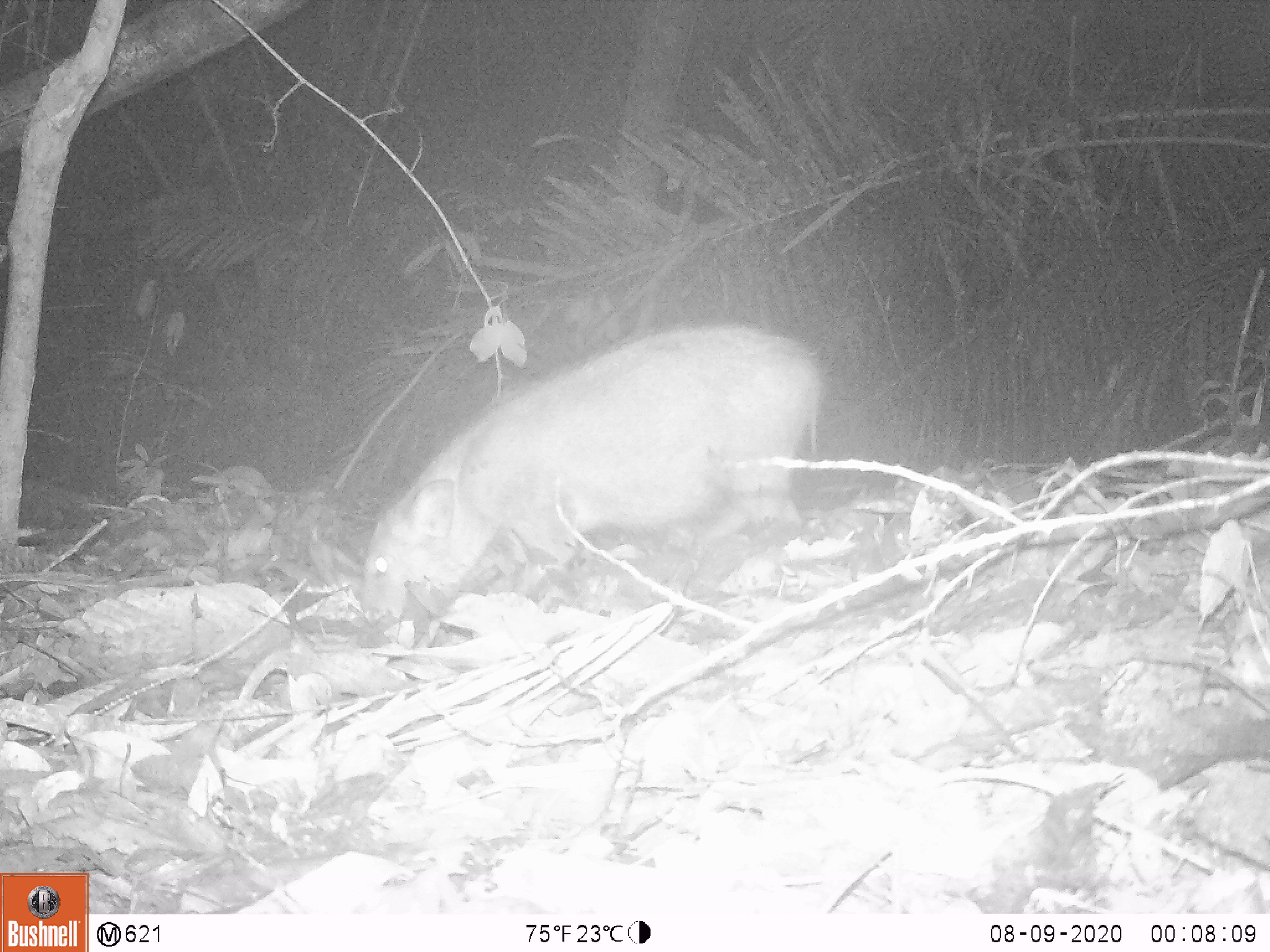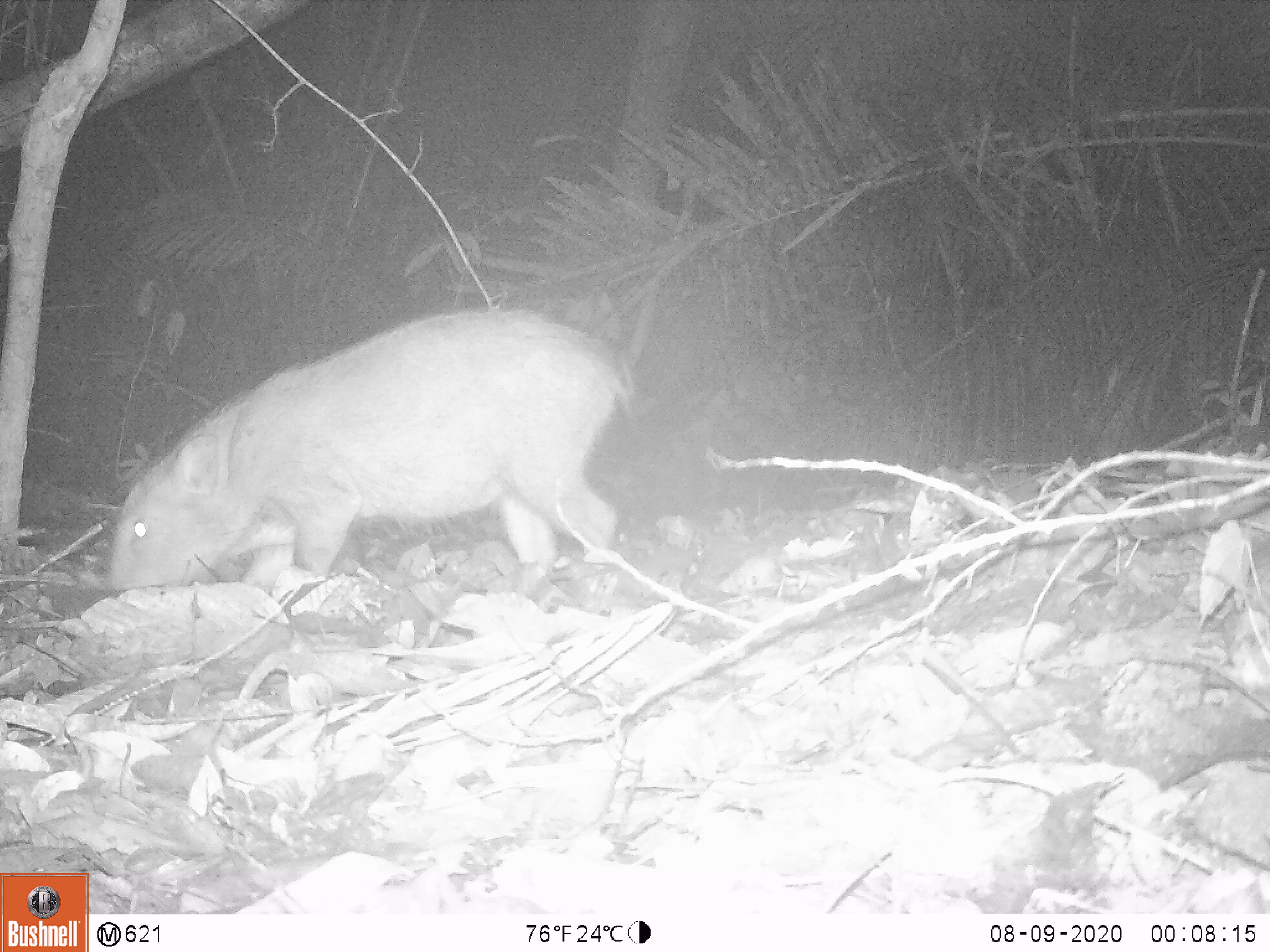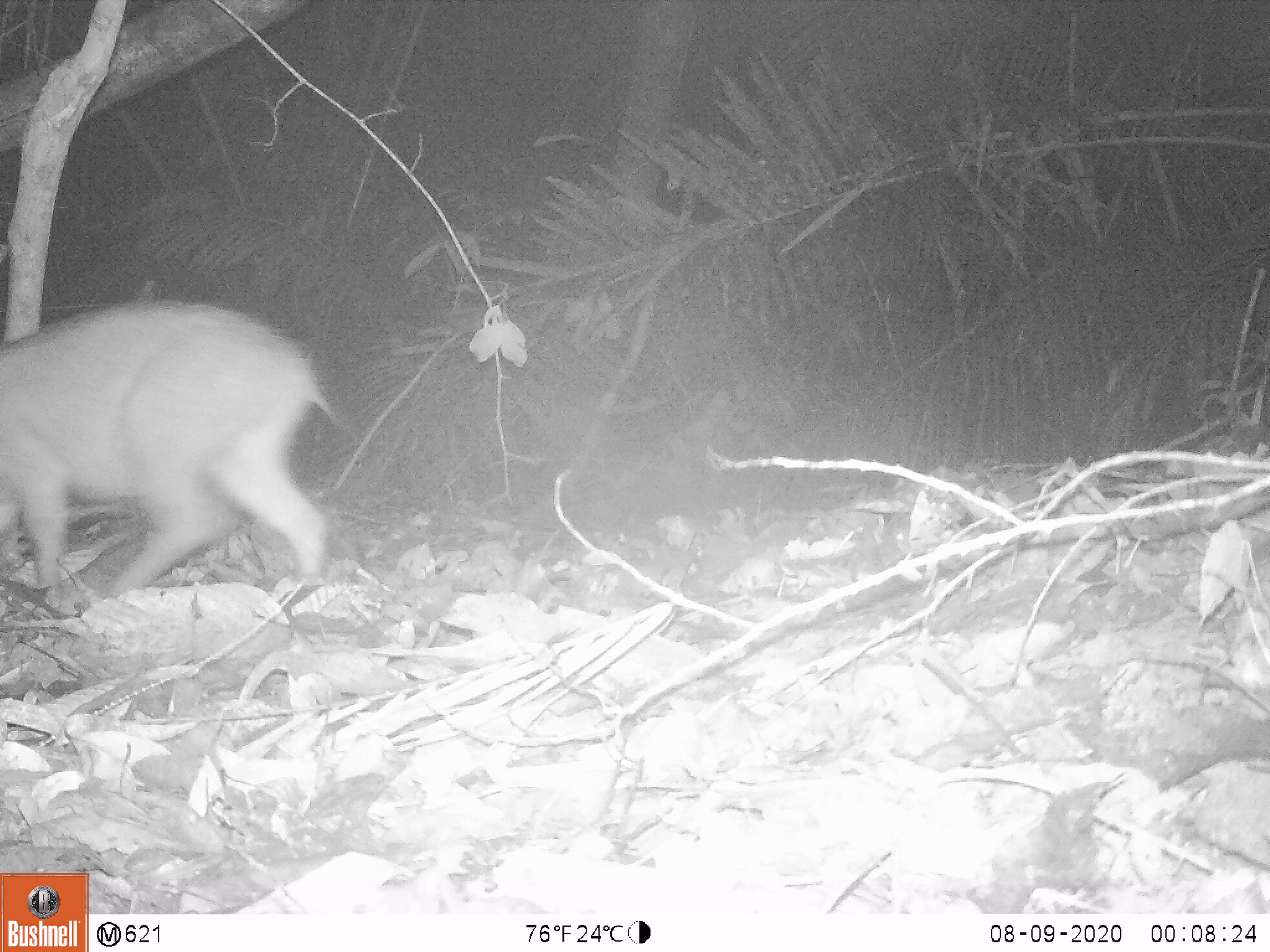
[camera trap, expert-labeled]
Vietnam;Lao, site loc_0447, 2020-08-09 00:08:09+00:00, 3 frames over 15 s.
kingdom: Animalia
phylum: Chordata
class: Mammalia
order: Artiodactyla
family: Suidae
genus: Sus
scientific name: Sus scrofa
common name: eurasian wild pig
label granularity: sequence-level